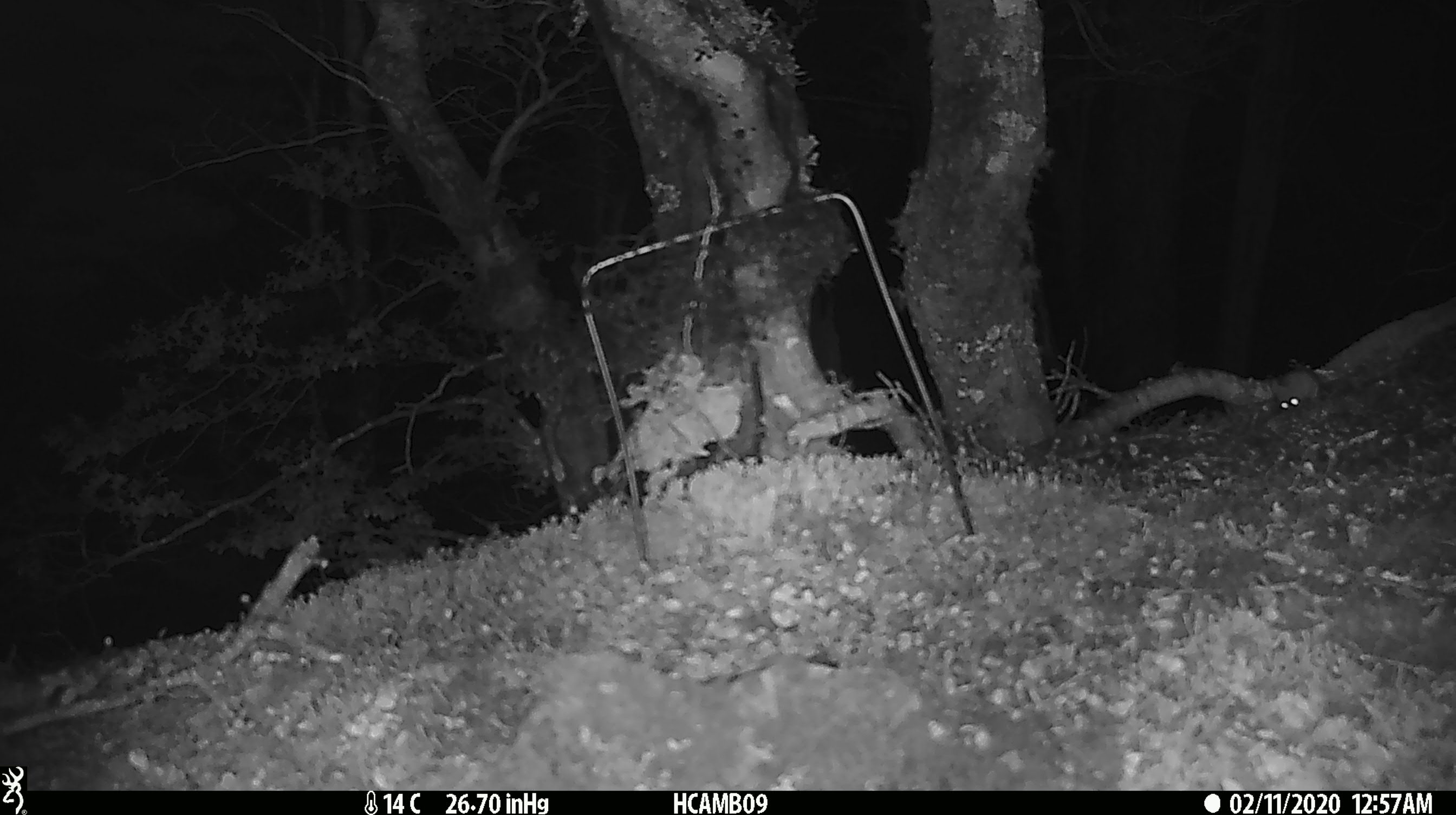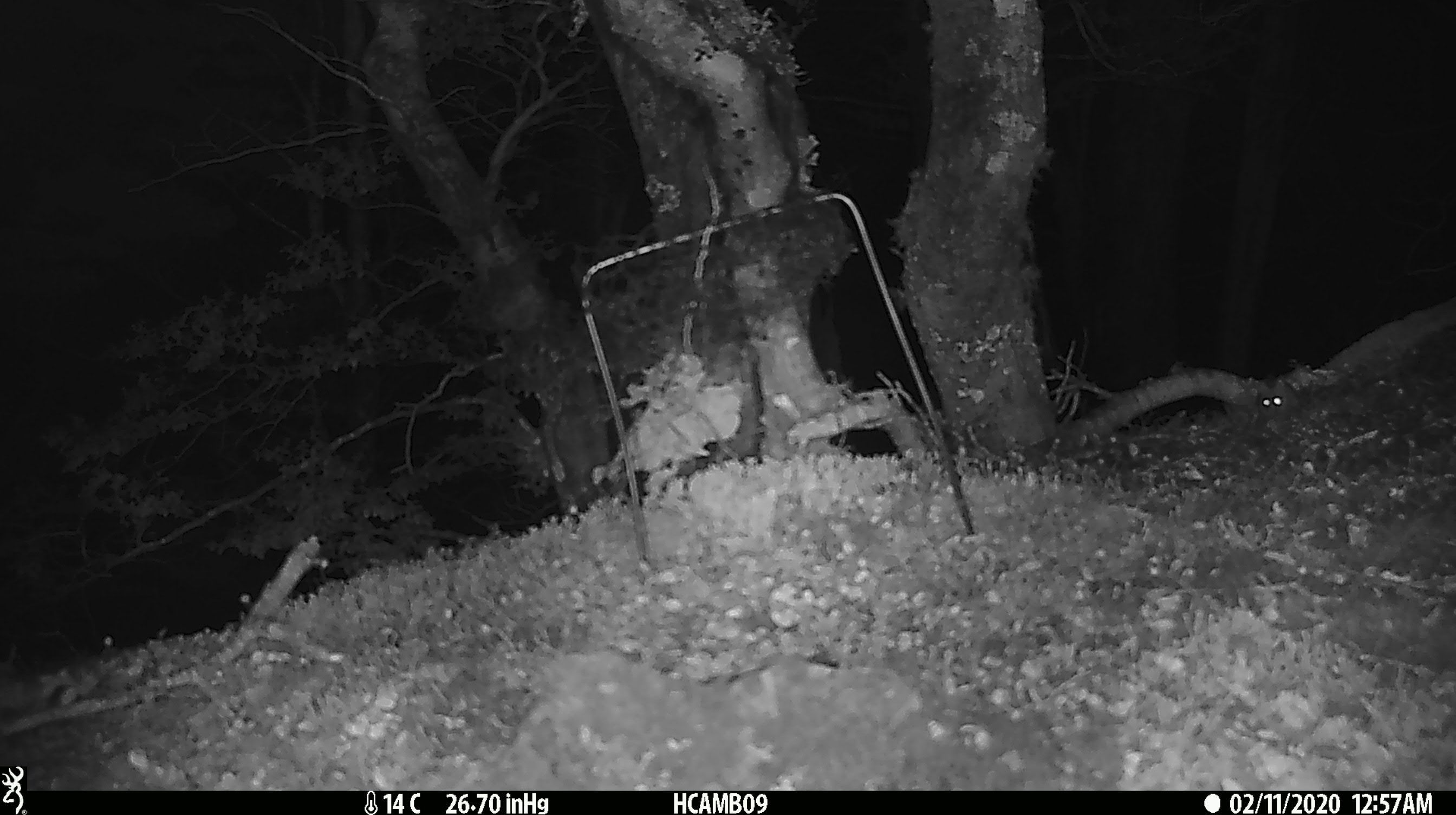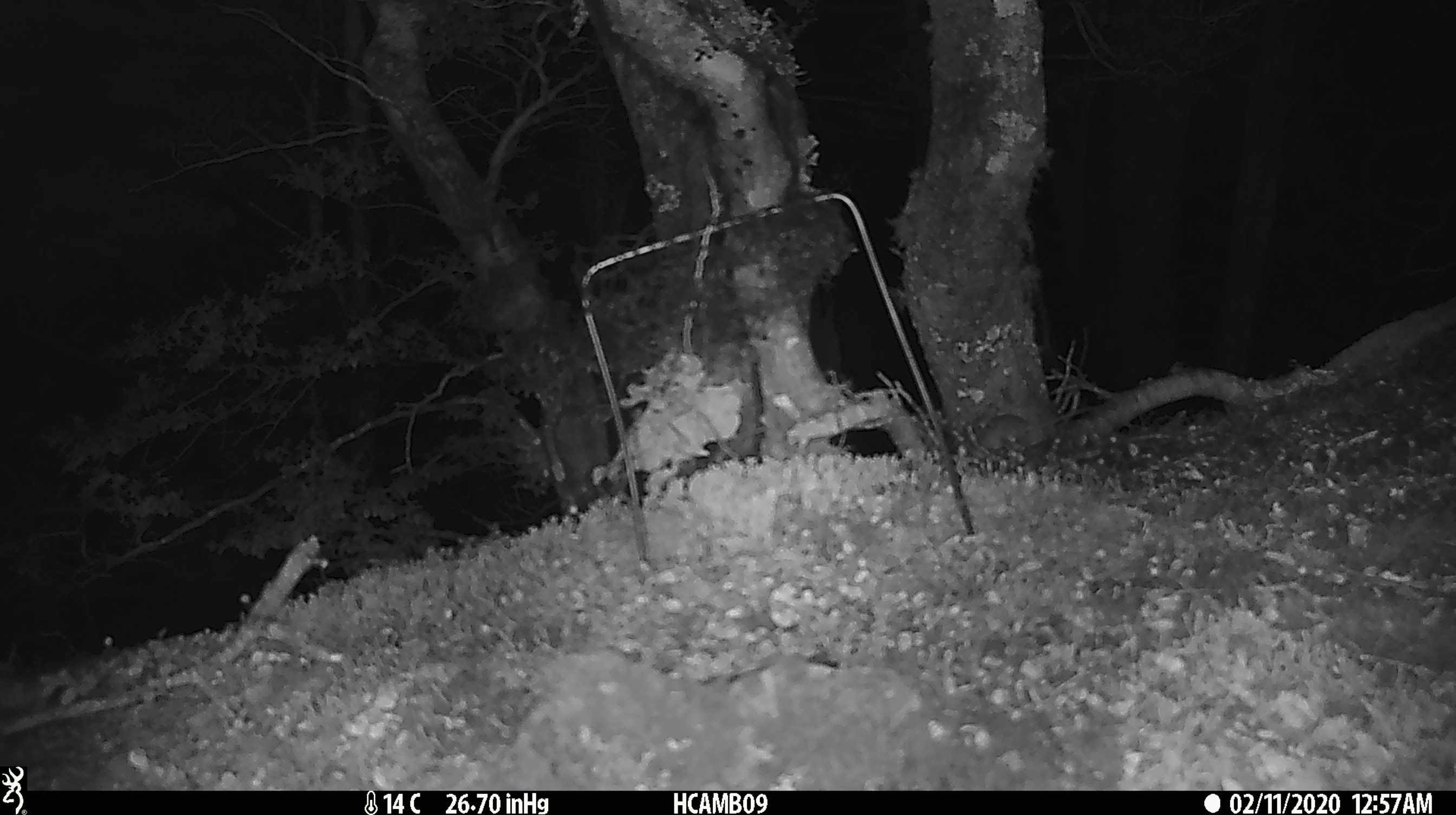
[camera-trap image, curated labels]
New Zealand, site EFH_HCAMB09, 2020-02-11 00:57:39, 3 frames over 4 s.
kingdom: Animalia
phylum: Chordata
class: Mammalia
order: Rodentia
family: Muridae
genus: Mus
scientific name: Mus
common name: mouse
Mouse (Mus).